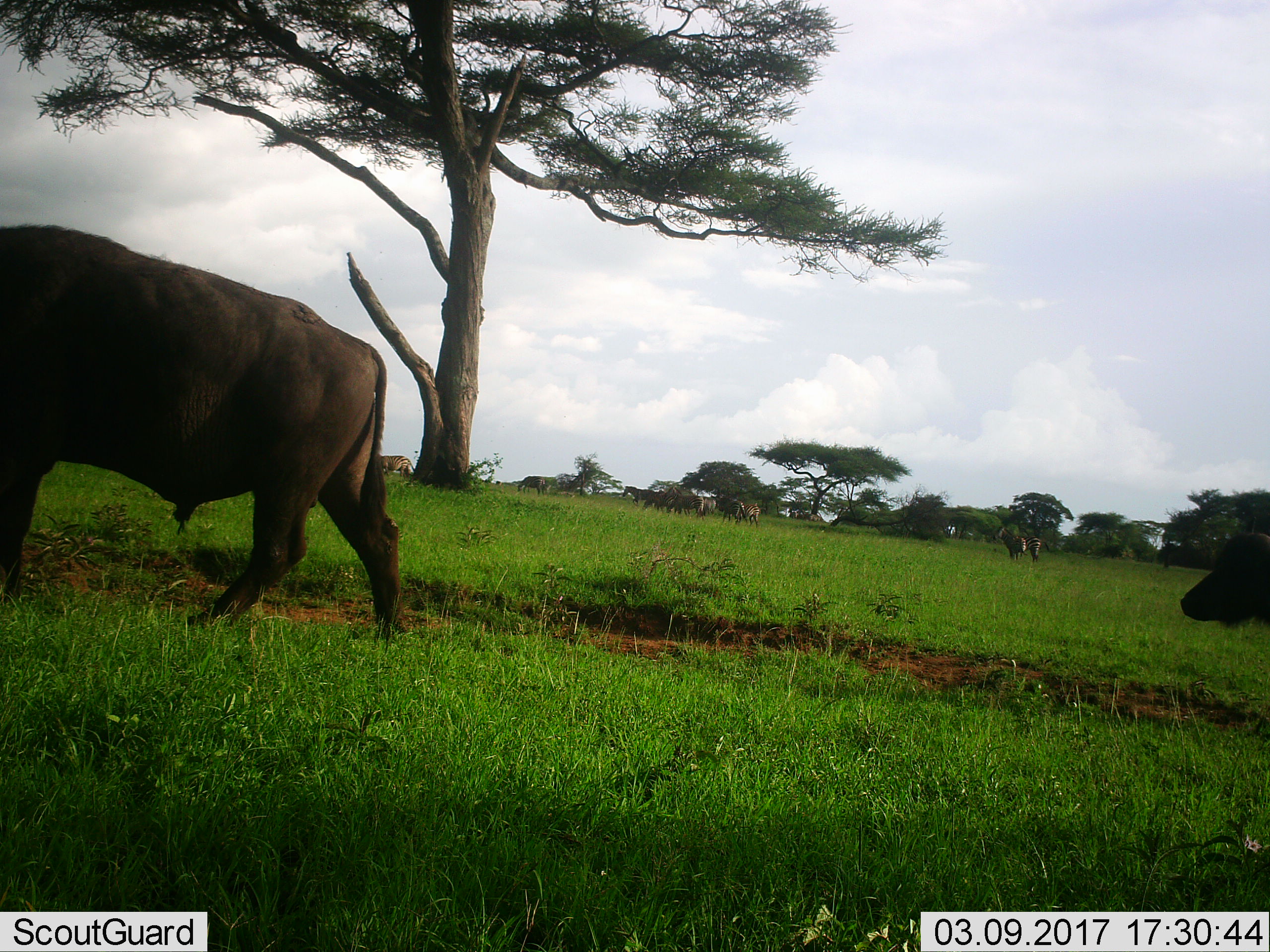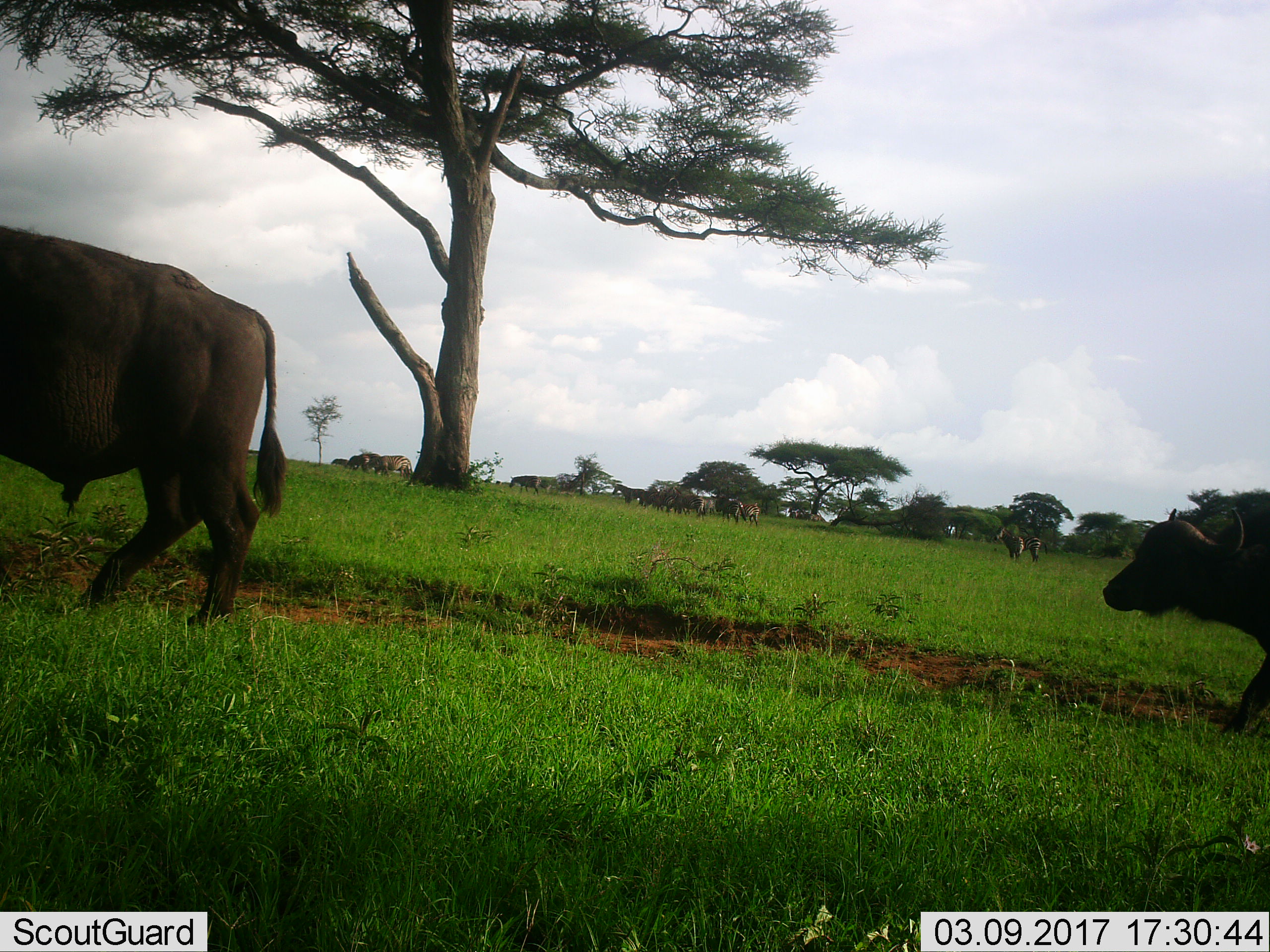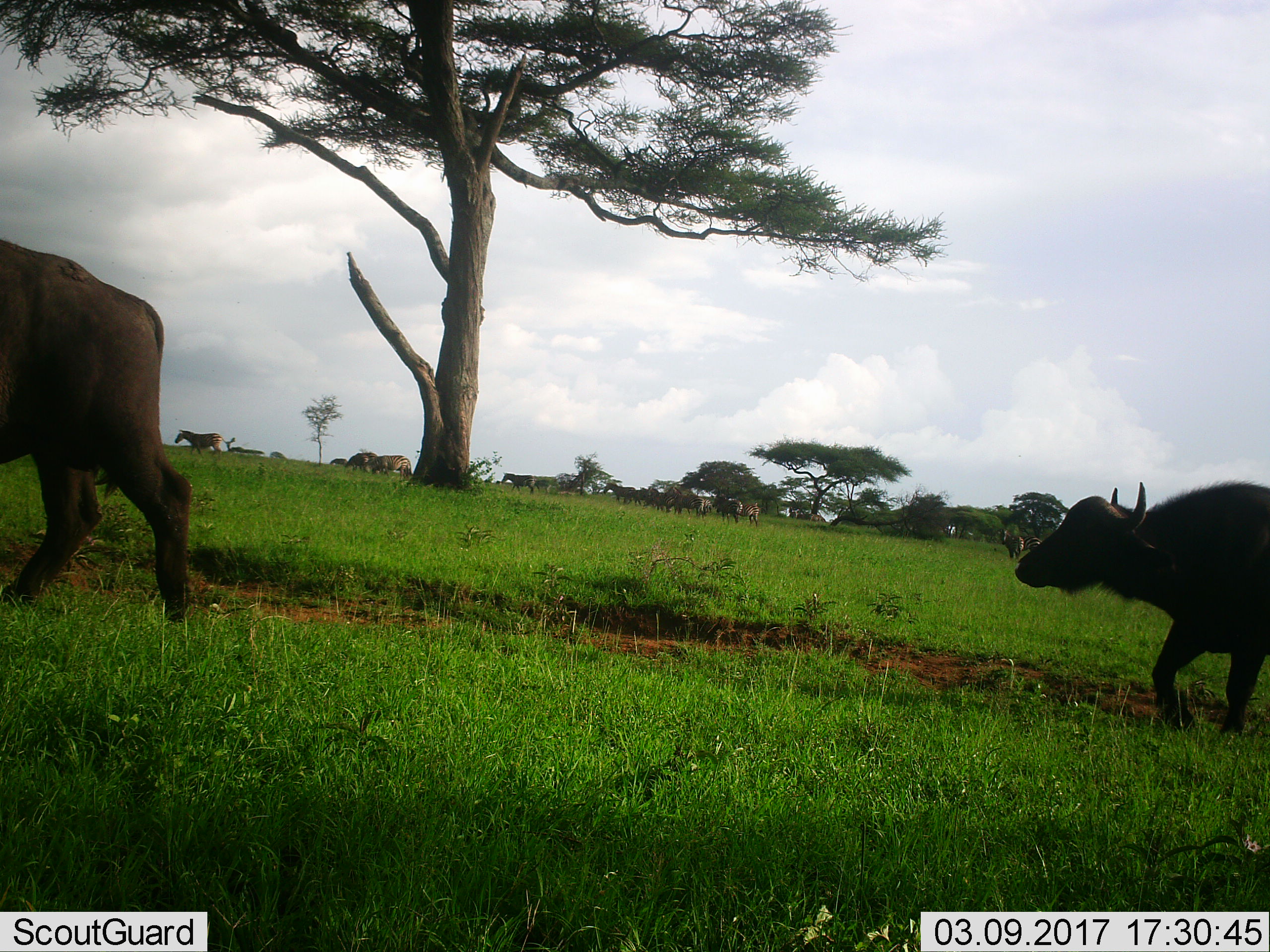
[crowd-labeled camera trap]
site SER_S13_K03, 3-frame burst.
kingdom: Animalia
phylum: Chordata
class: Mammalia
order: Artiodactyla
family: Bovidae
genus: Syncerus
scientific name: Syncerus caffer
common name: african buffalo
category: buffalo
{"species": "buffalo (african buffalo) (Syncerus caffer)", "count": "2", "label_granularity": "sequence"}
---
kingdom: Animalia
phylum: Chordata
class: Mammalia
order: Perissodactyla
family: Equidae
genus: Equus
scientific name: Equus quagga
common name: plains zebra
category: zebraplains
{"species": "zebraplains (plains zebra) (Equus quagga)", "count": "11-50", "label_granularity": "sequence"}